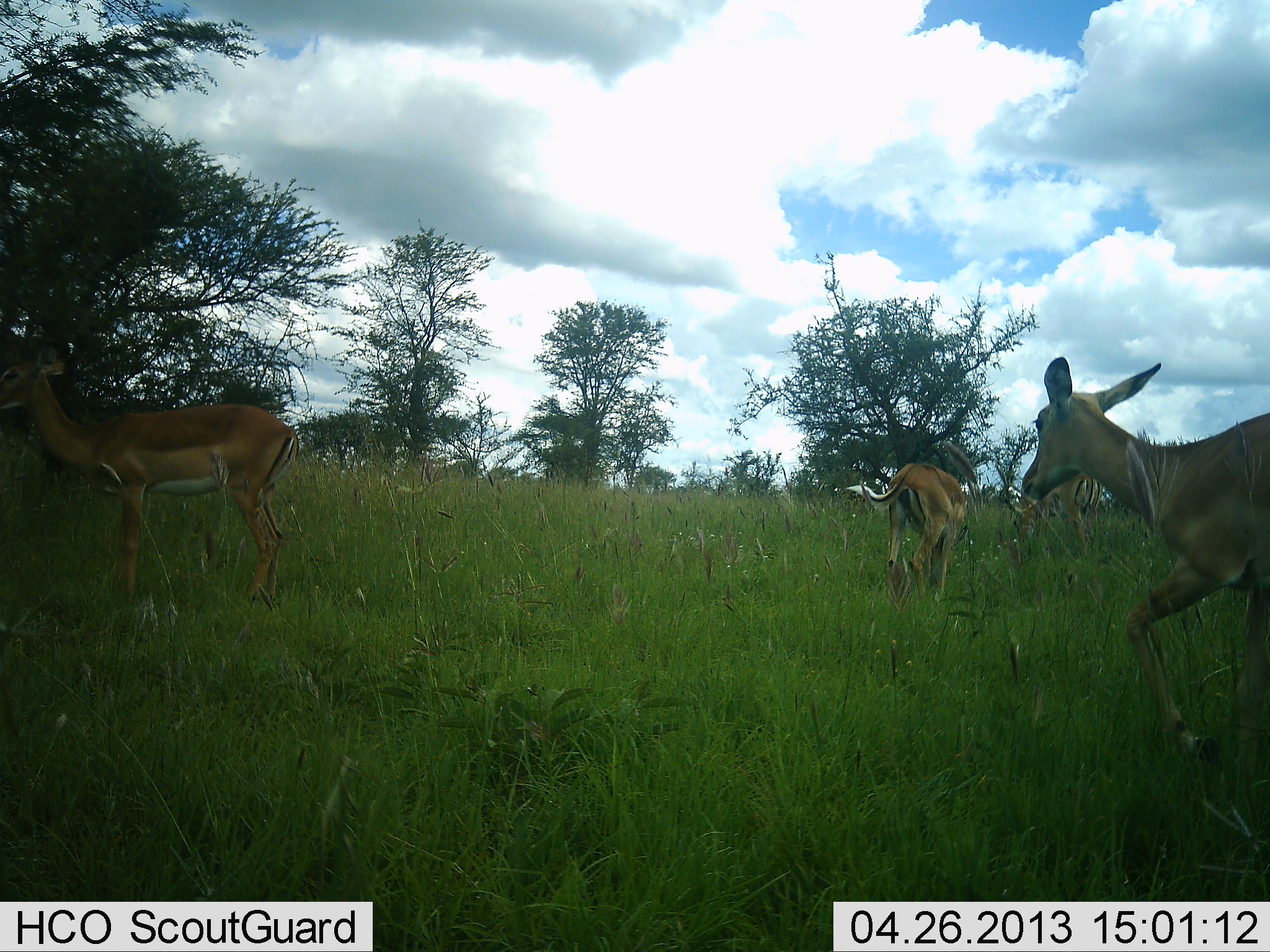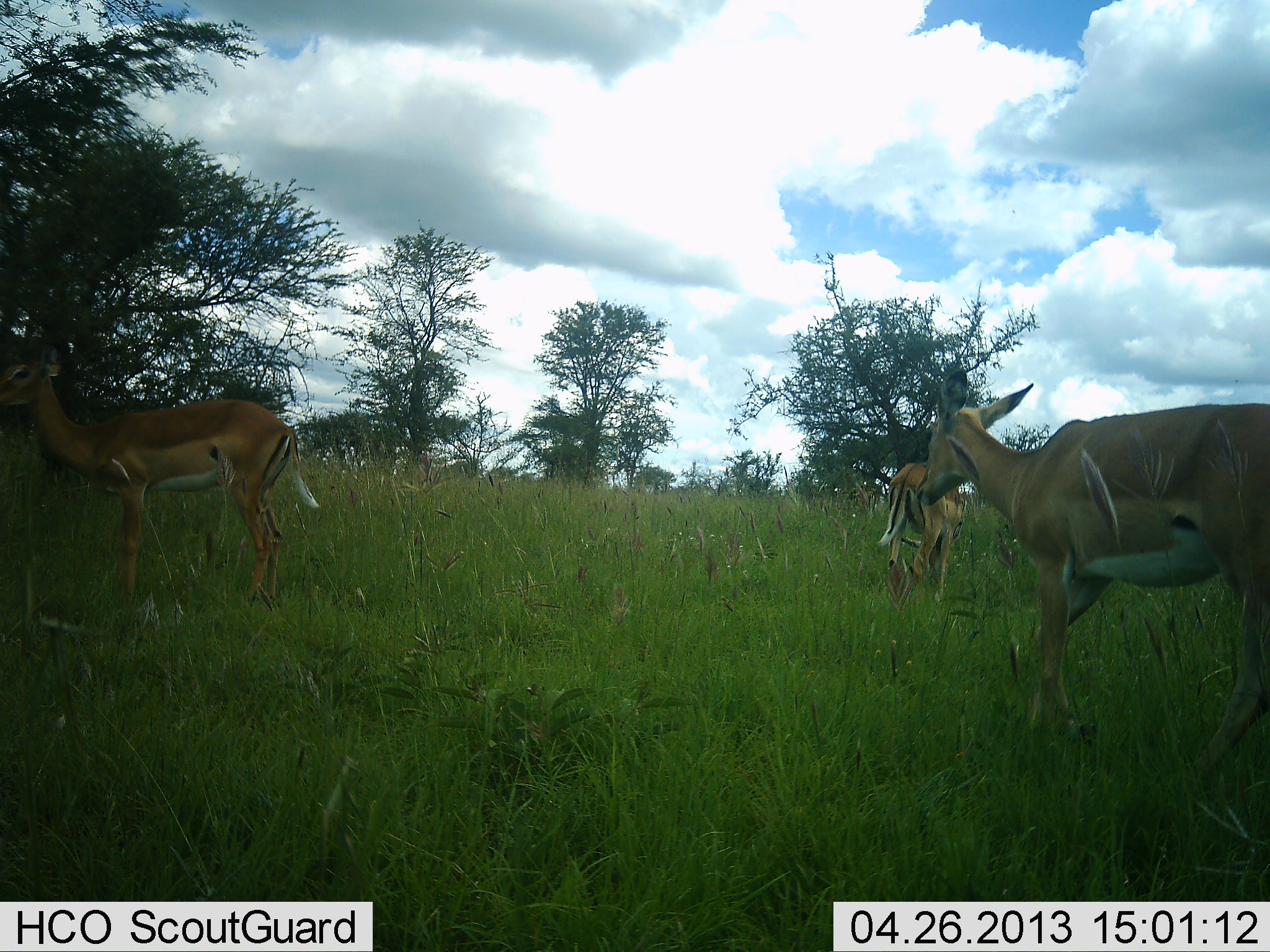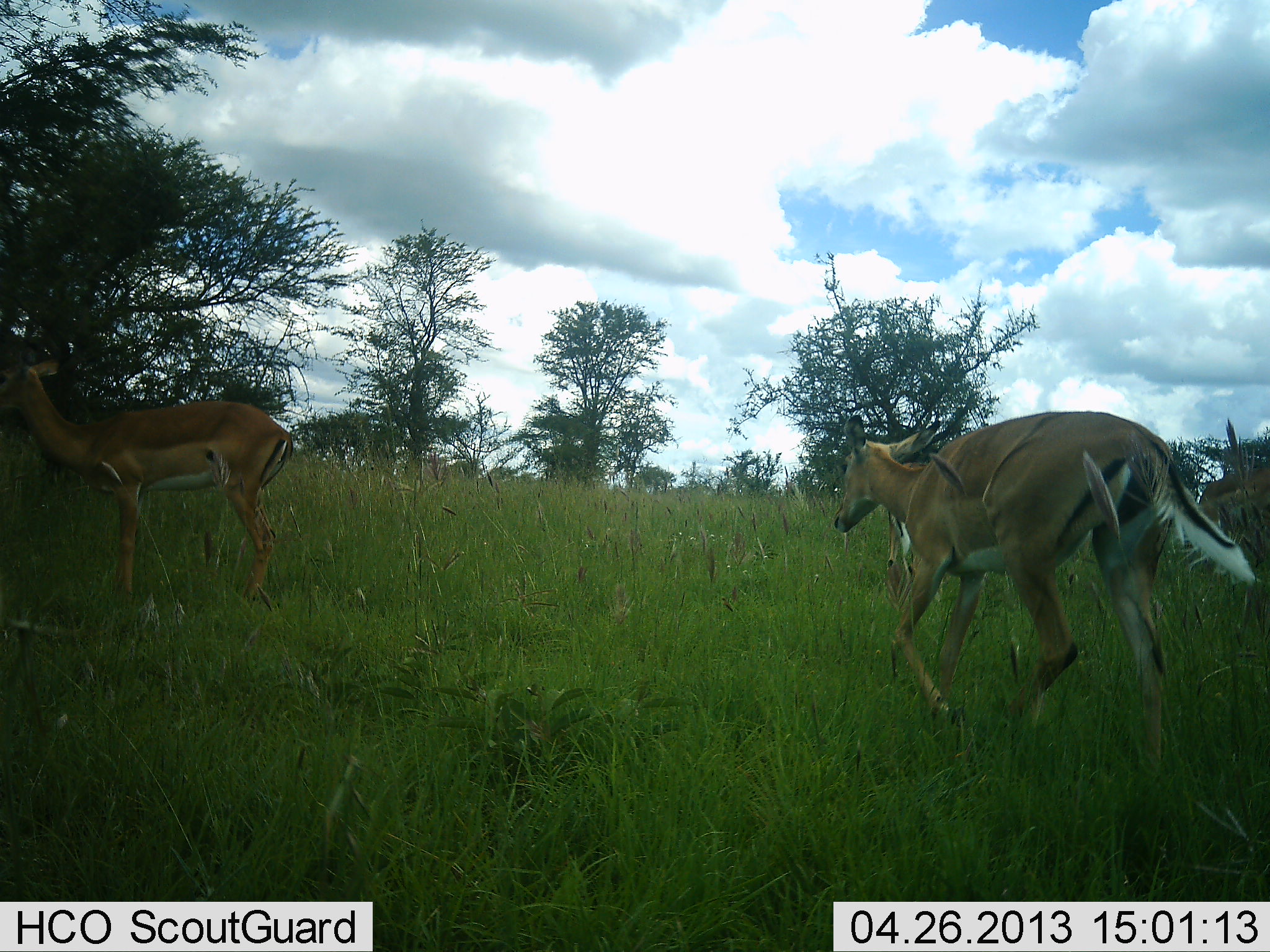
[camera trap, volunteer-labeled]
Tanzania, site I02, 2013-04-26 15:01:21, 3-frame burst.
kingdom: Animalia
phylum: Chordata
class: Mammalia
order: Artiodactyla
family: Bovidae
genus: Aepyceros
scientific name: Aepyceros melampus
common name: impala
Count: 3.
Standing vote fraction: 80%.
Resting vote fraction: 0%.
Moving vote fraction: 100%.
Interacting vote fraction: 0%.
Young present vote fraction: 0%.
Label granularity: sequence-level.